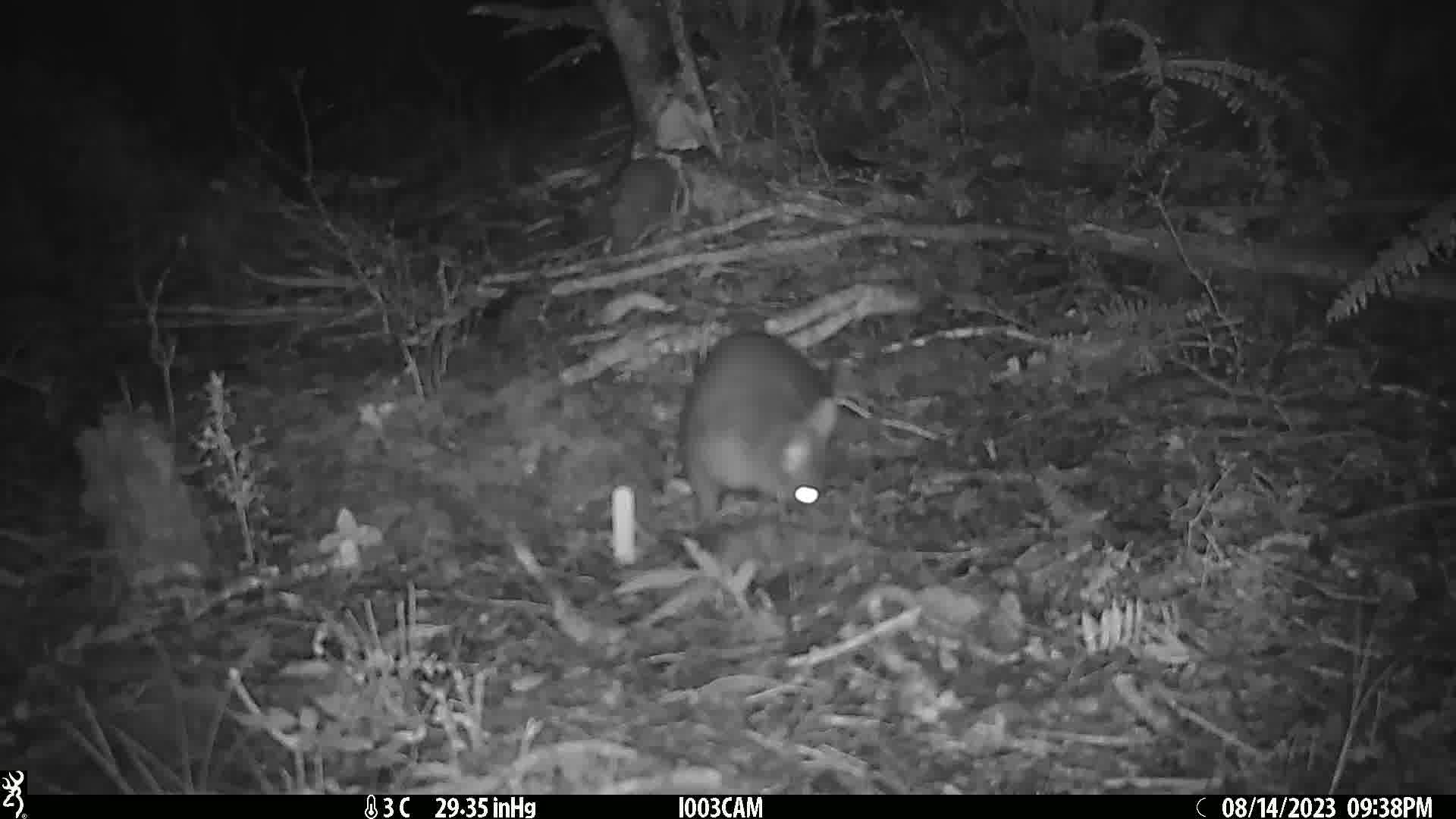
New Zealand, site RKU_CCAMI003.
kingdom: Animalia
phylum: Chordata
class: Mammalia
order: Diprotodontia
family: Phalangeridae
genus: Trichosurus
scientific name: Trichosurus vulpecula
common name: common brushtail possum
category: possum